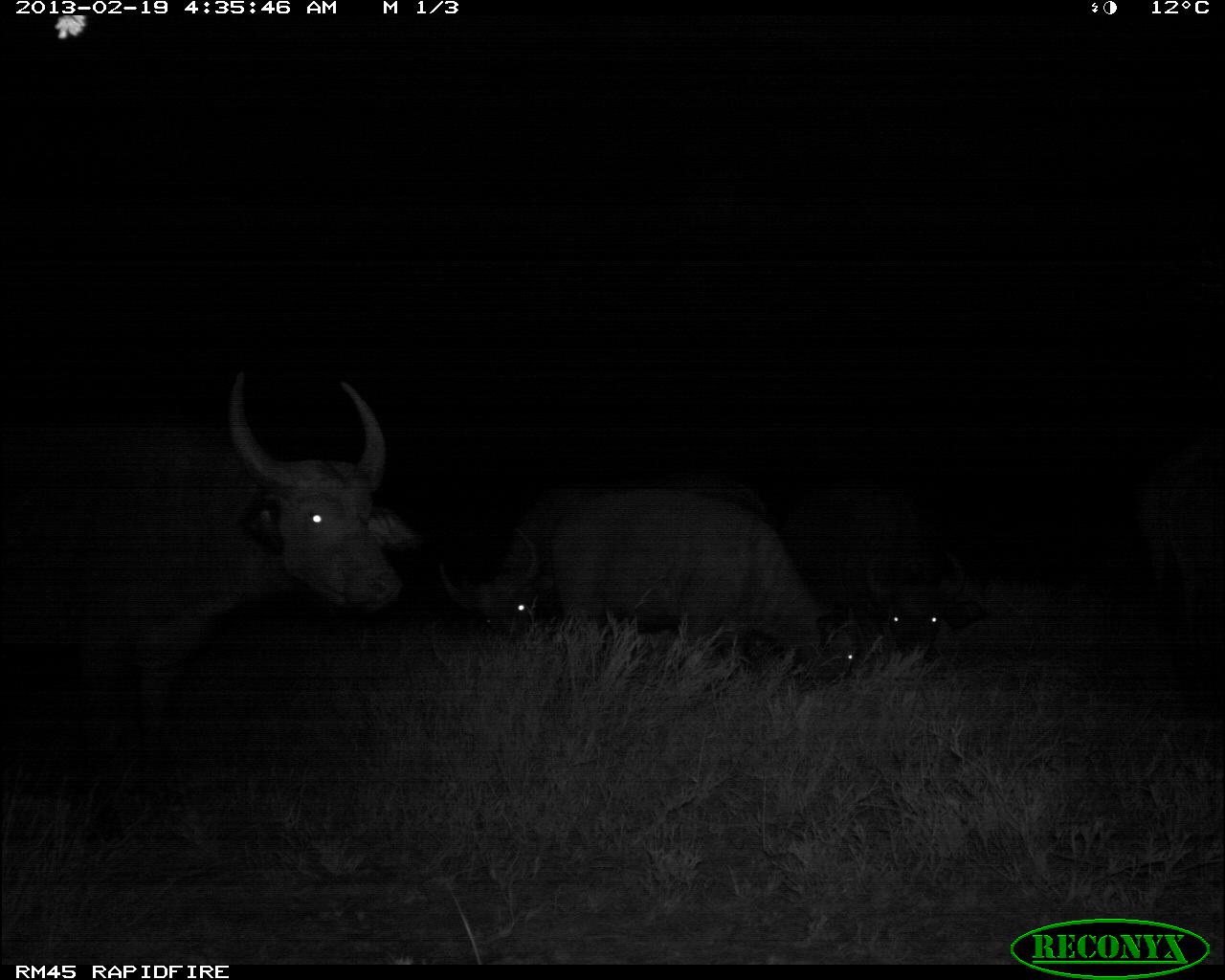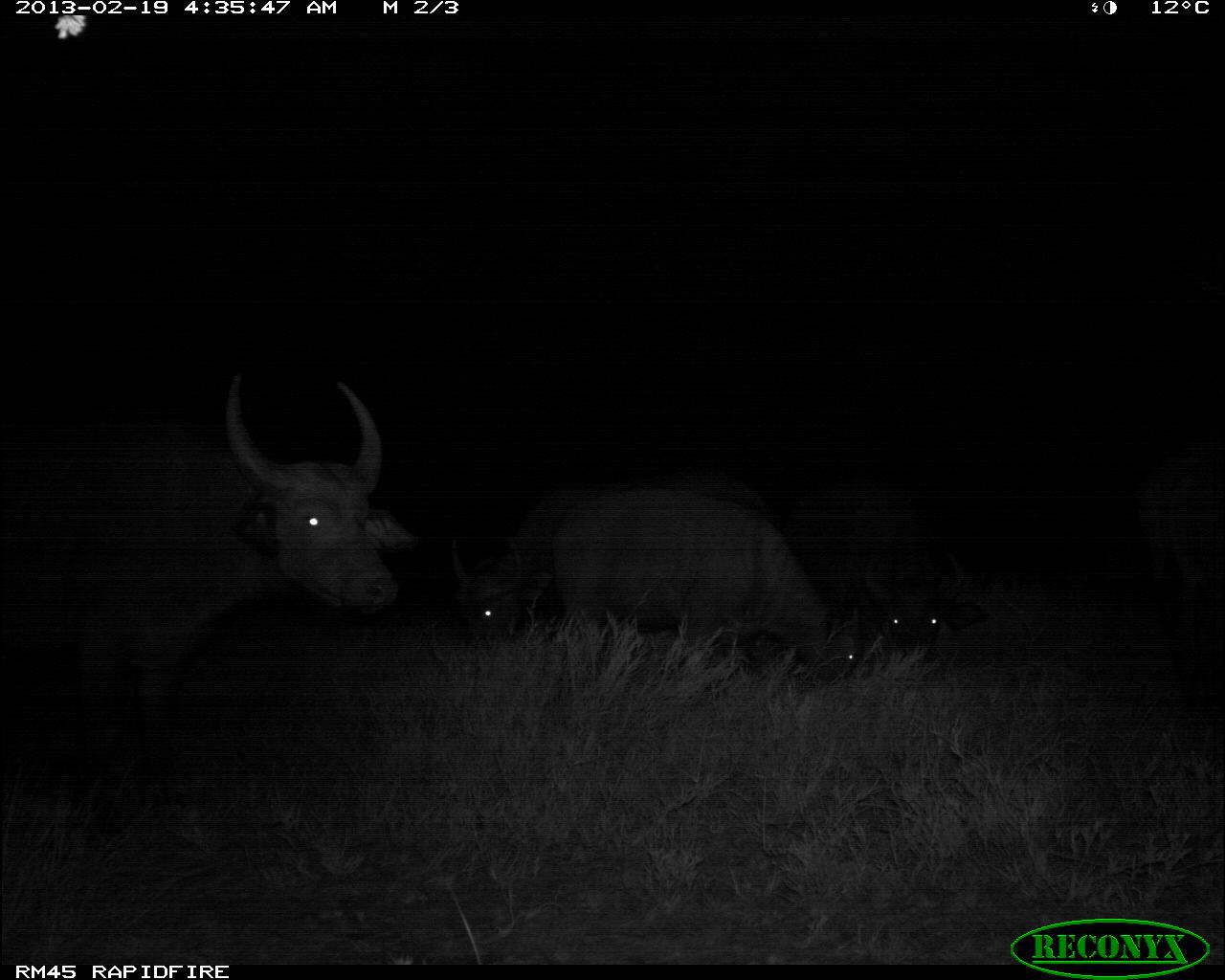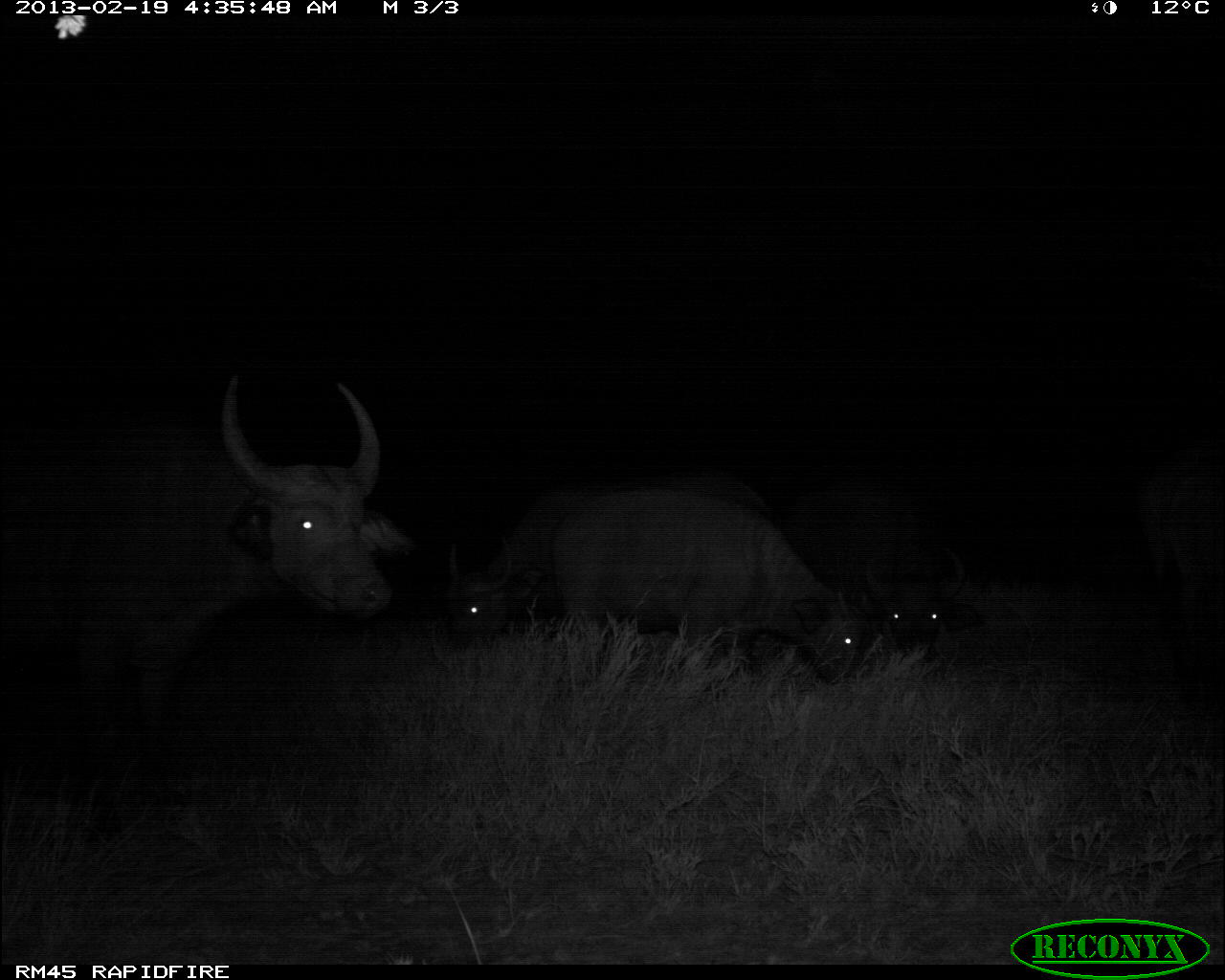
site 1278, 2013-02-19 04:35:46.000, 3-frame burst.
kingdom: Animalia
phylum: Chordata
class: Mammalia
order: Artiodactyla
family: Bovidae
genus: Syncerus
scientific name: Syncerus caffer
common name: african buffalo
Syncerus caffer (african buffalo), count 4.